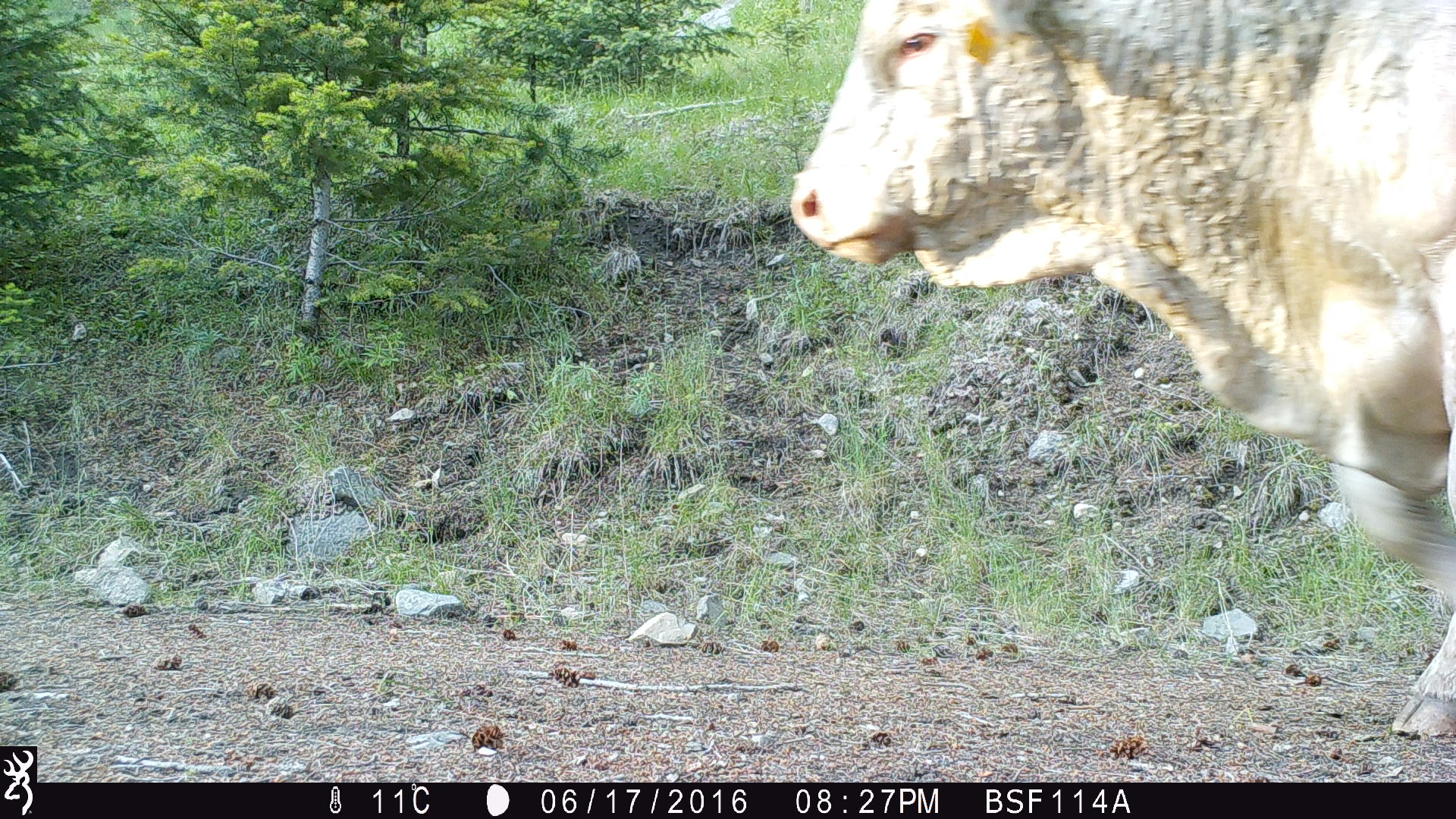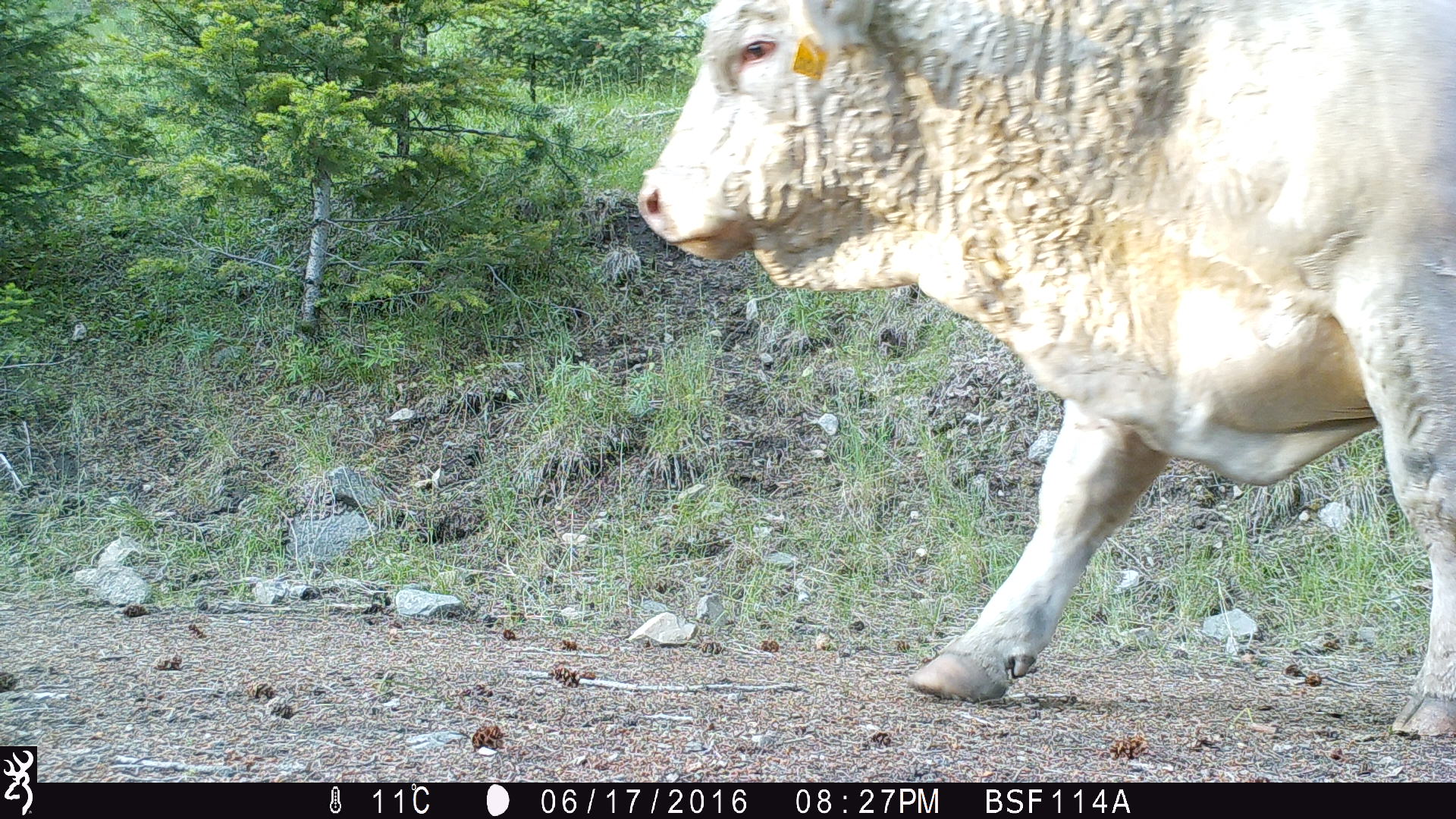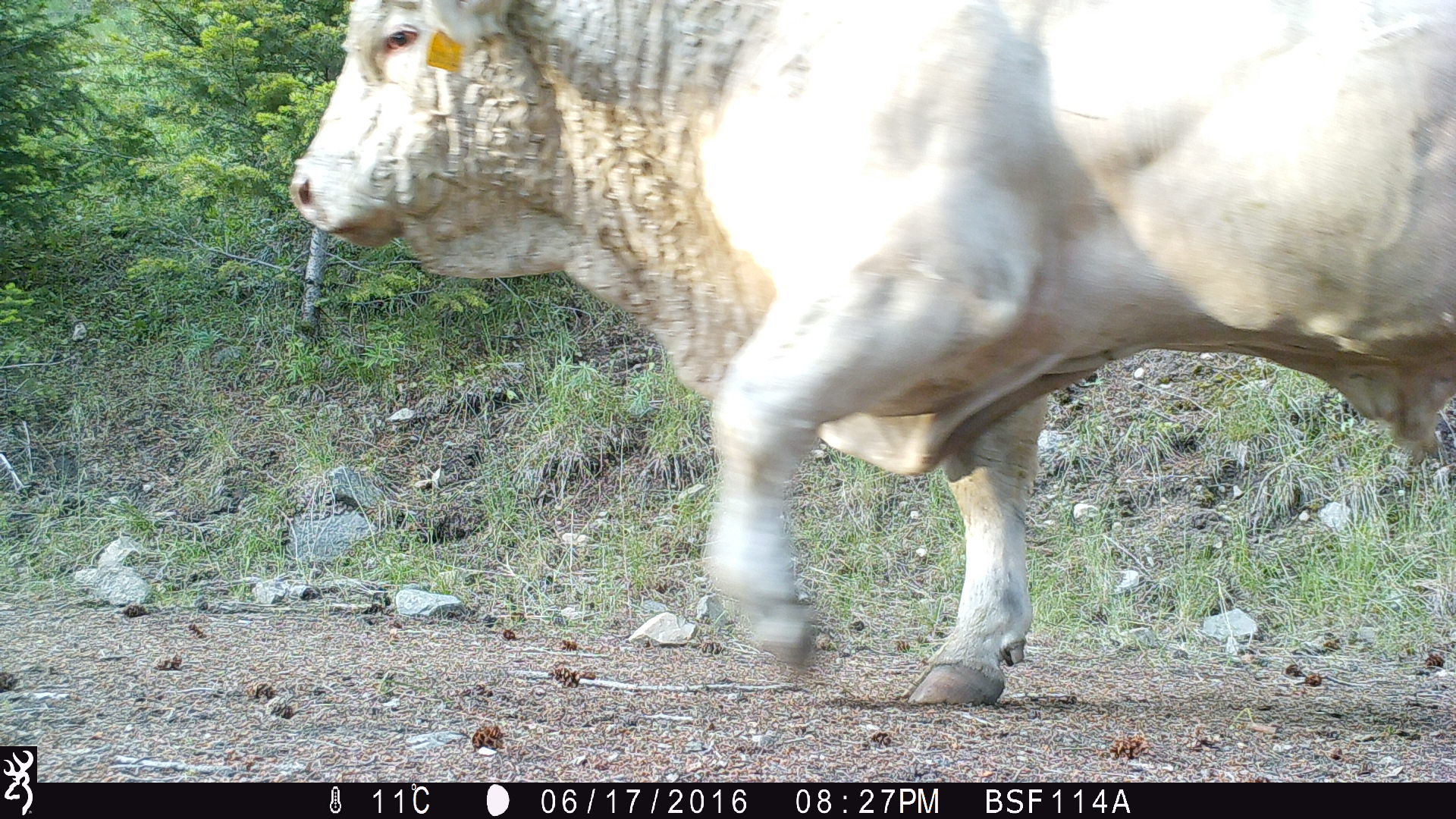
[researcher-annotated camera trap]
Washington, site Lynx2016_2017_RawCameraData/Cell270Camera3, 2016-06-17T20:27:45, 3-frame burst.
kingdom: Animalia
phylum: Chordata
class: Mammalia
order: Artiodactyla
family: Bovidae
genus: Bos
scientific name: Bos taurus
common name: domestic cattle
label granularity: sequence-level